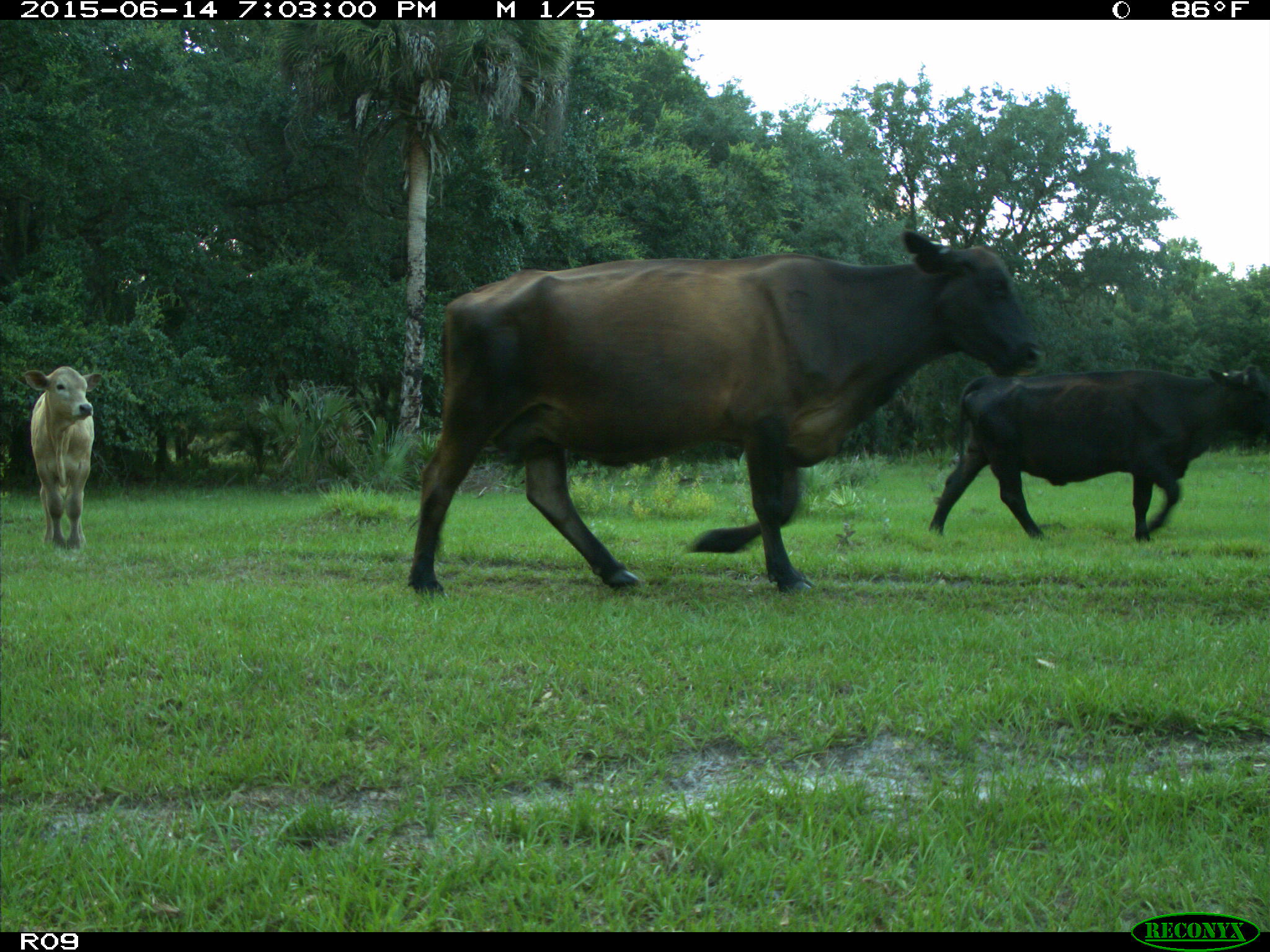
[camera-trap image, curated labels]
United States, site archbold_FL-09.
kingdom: Animalia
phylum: Chordata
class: Mammalia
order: Artiodactyla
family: Bovidae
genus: Bos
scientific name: Bos taurus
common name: domestic cow